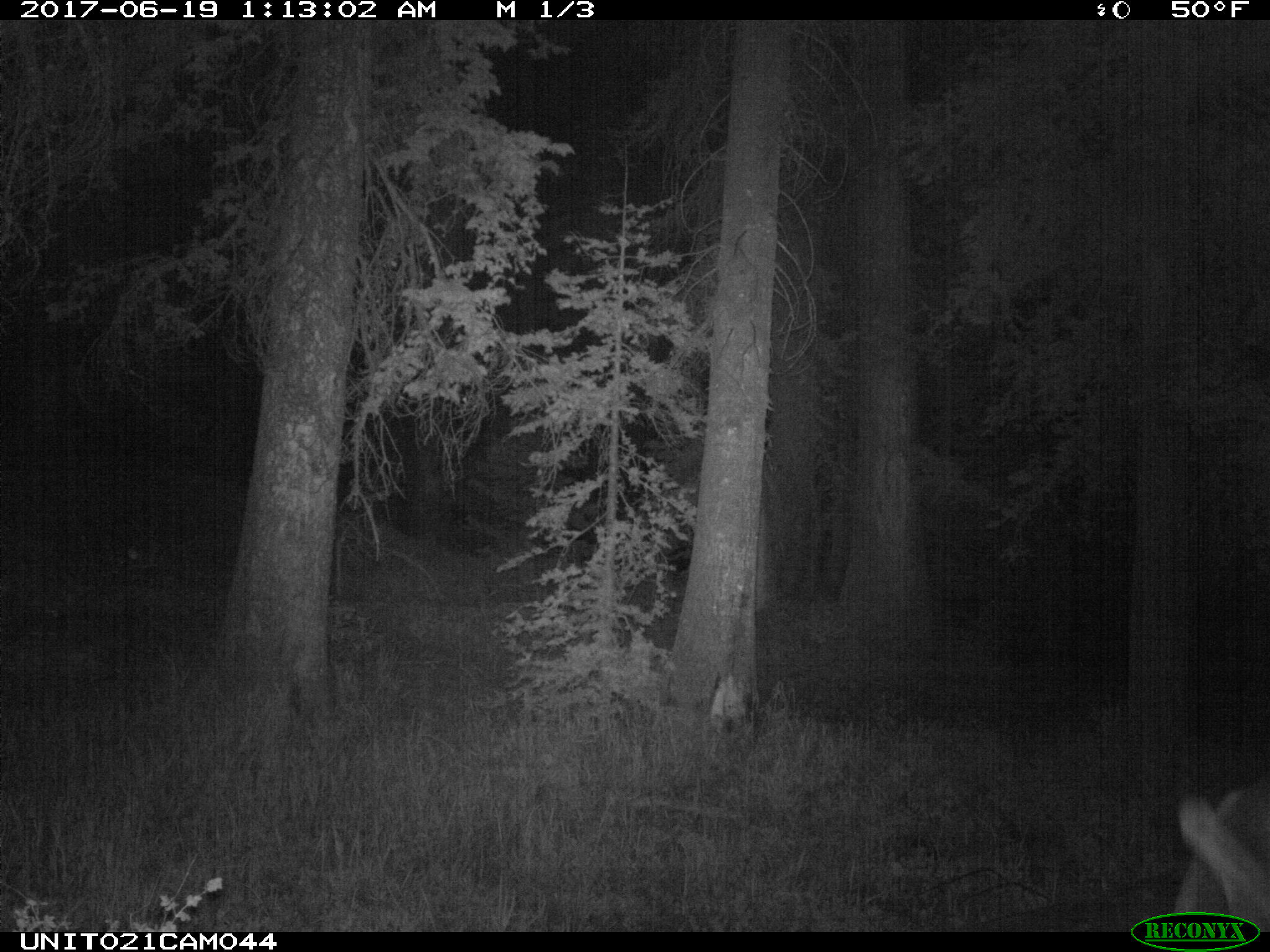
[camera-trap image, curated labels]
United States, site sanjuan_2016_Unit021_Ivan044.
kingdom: Animalia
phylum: Chordata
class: Mammalia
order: Artiodactyla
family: Cervidae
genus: Cervus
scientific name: Cervus elaphus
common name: red deer